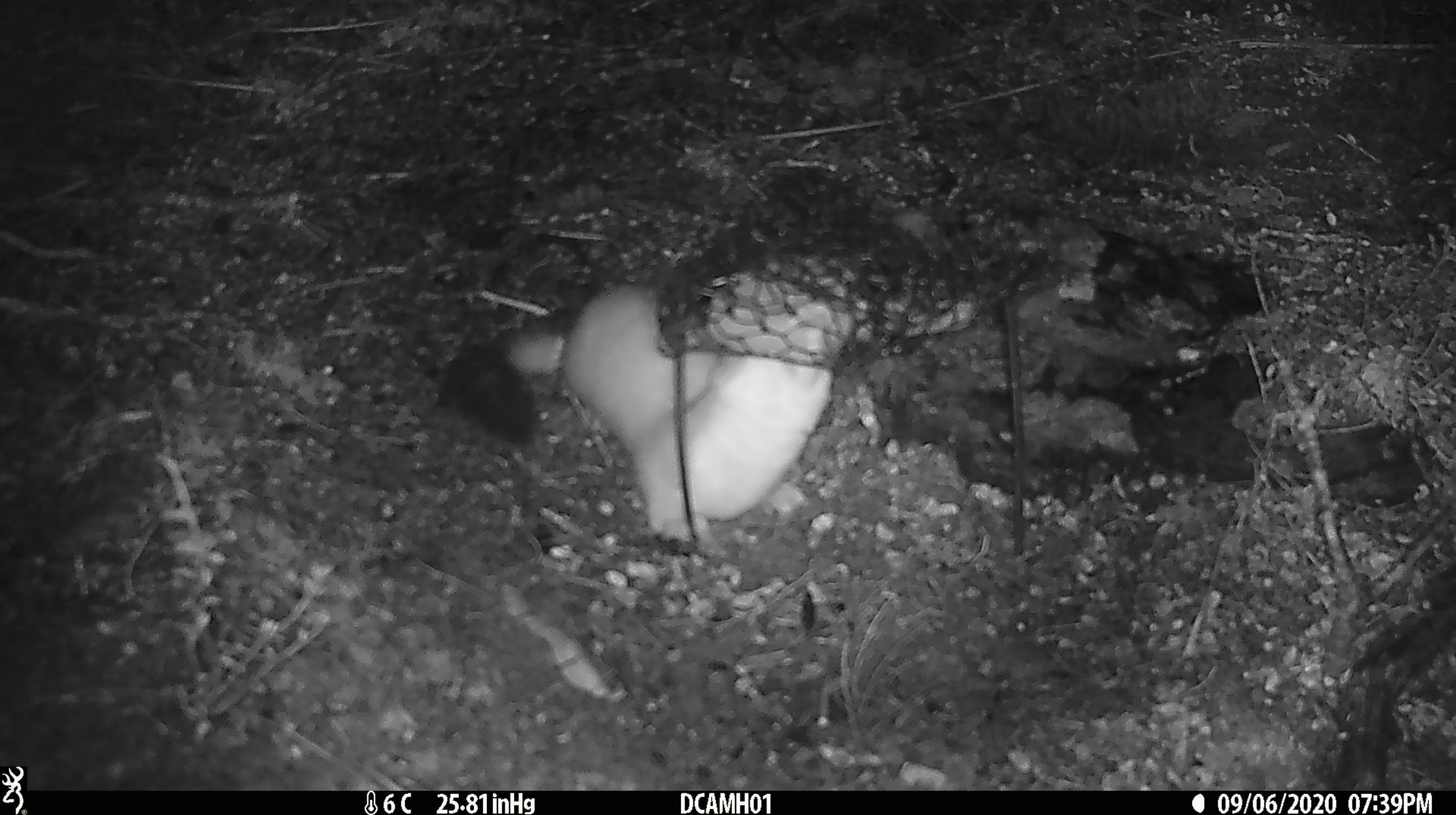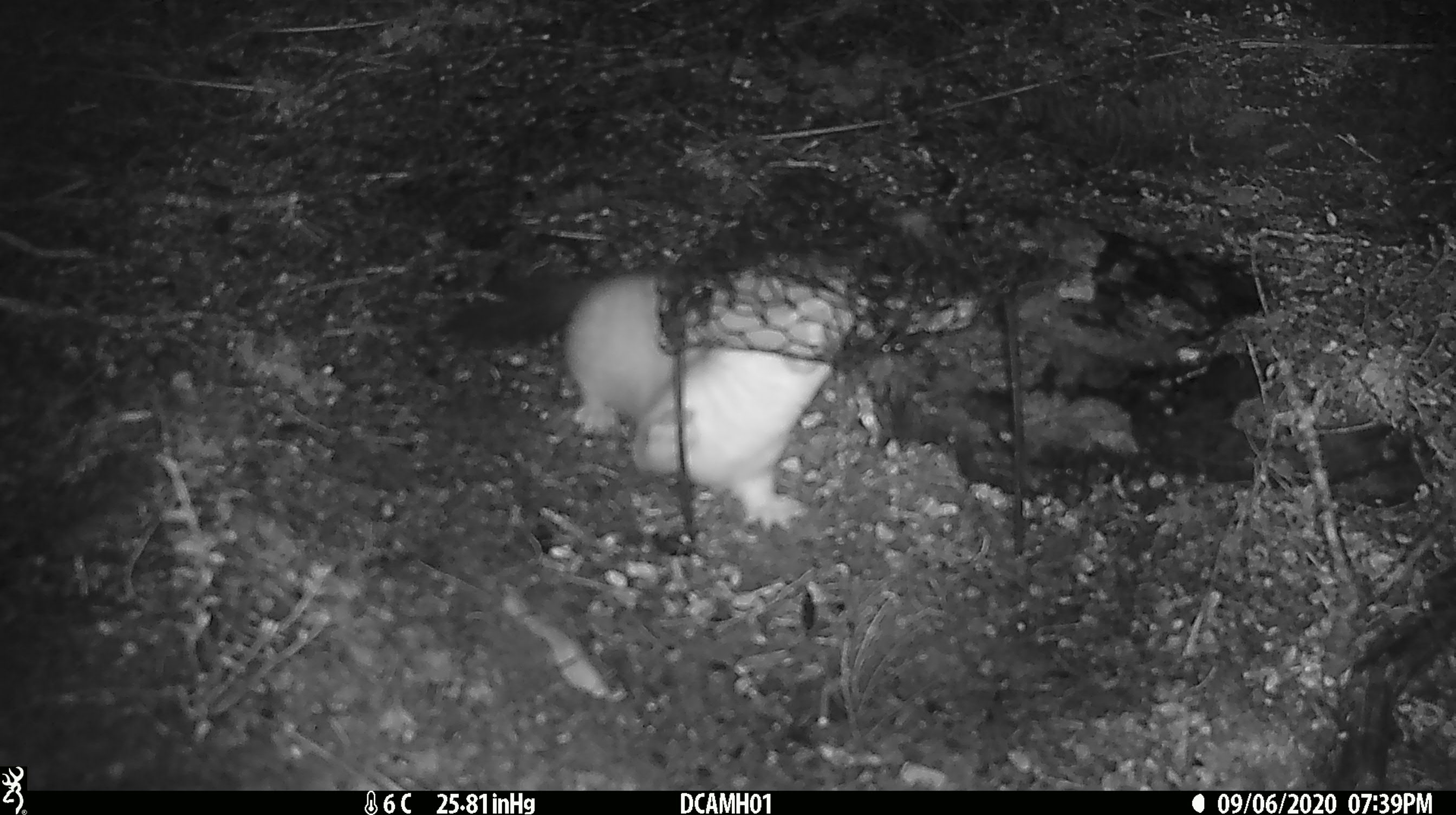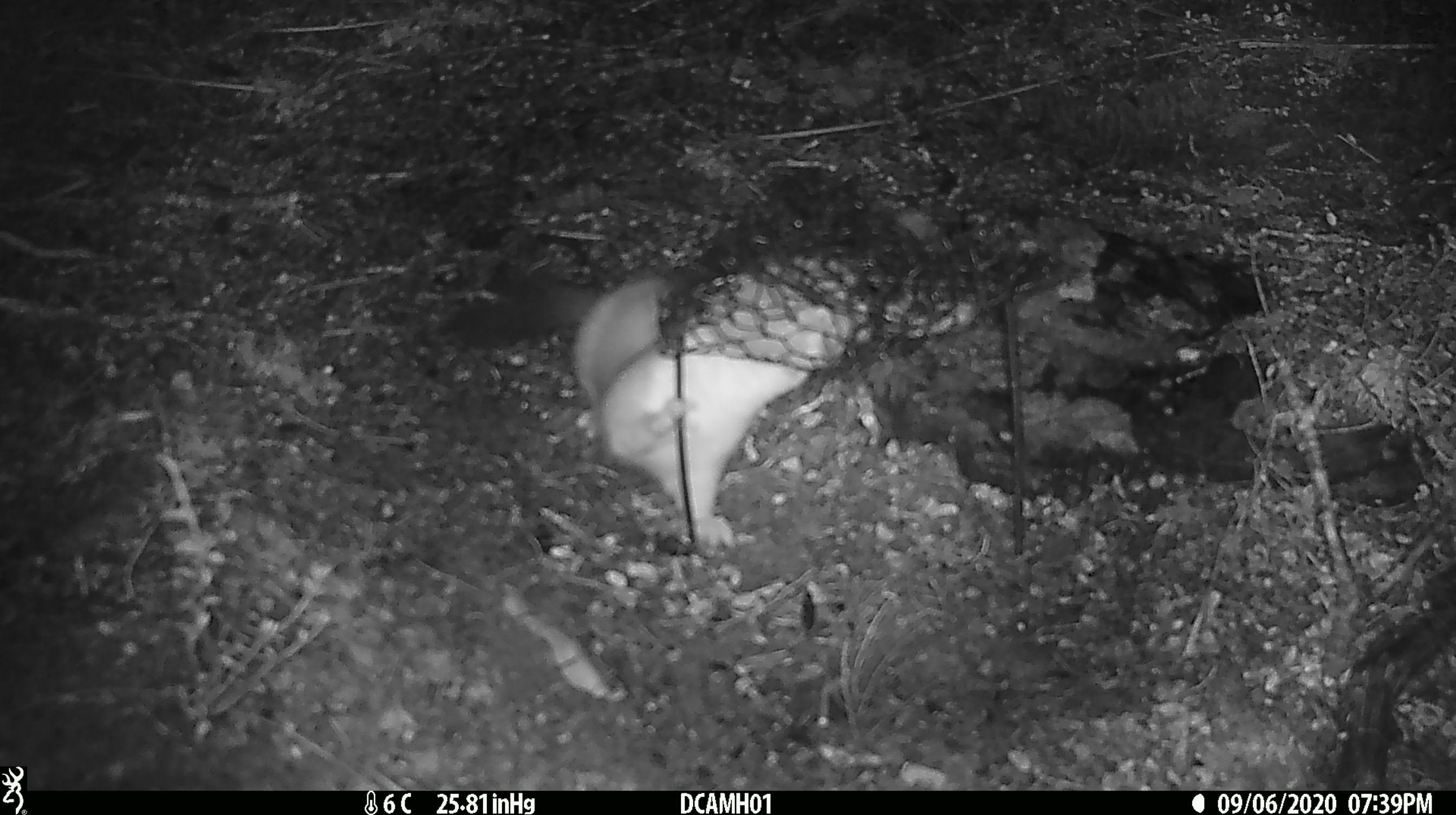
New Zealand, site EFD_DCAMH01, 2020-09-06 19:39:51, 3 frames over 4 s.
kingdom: Animalia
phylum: Chordata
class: Mammalia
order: Carnivora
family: Mustelidae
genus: Mustela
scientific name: Mustela erminea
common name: stoat